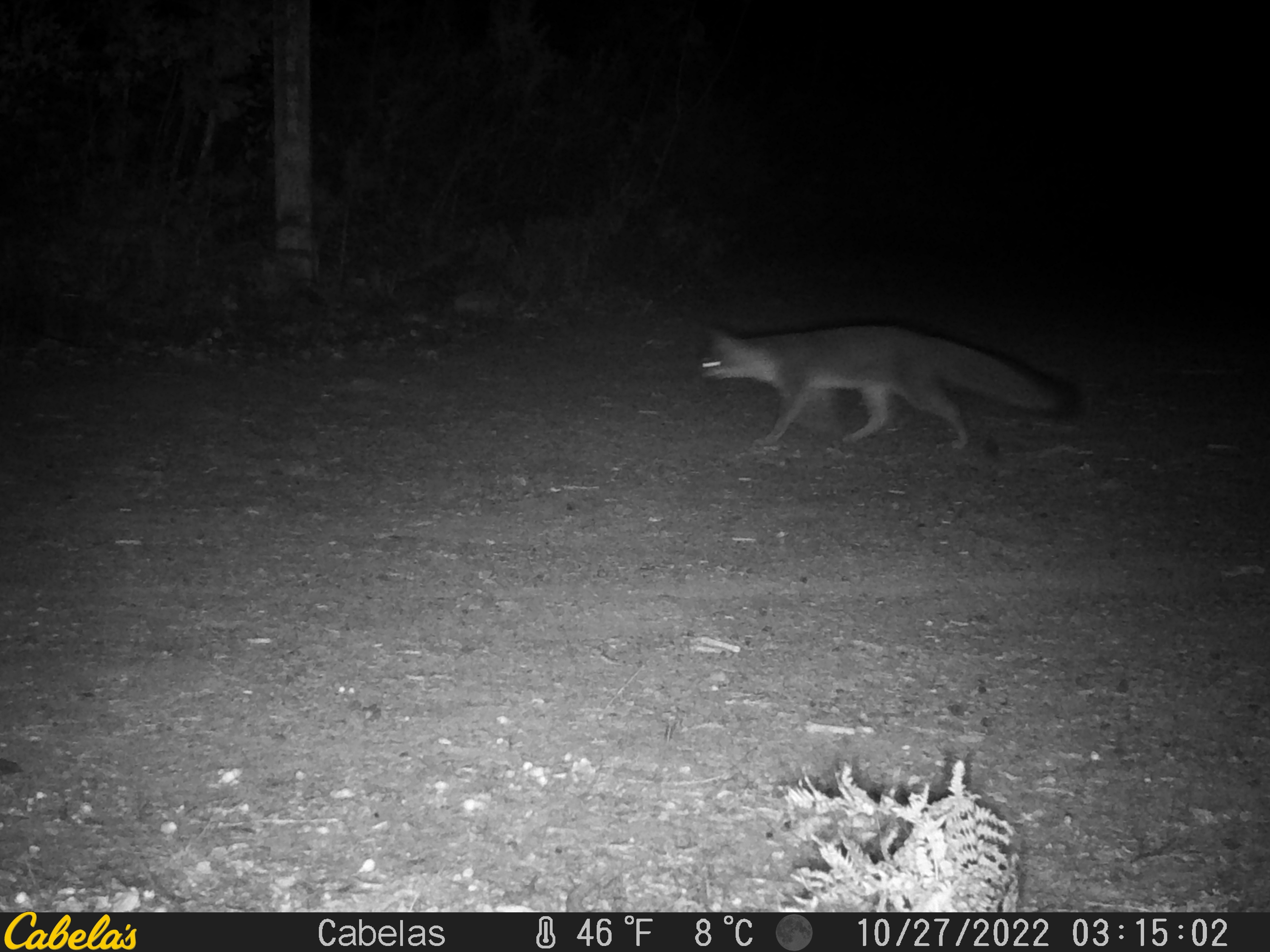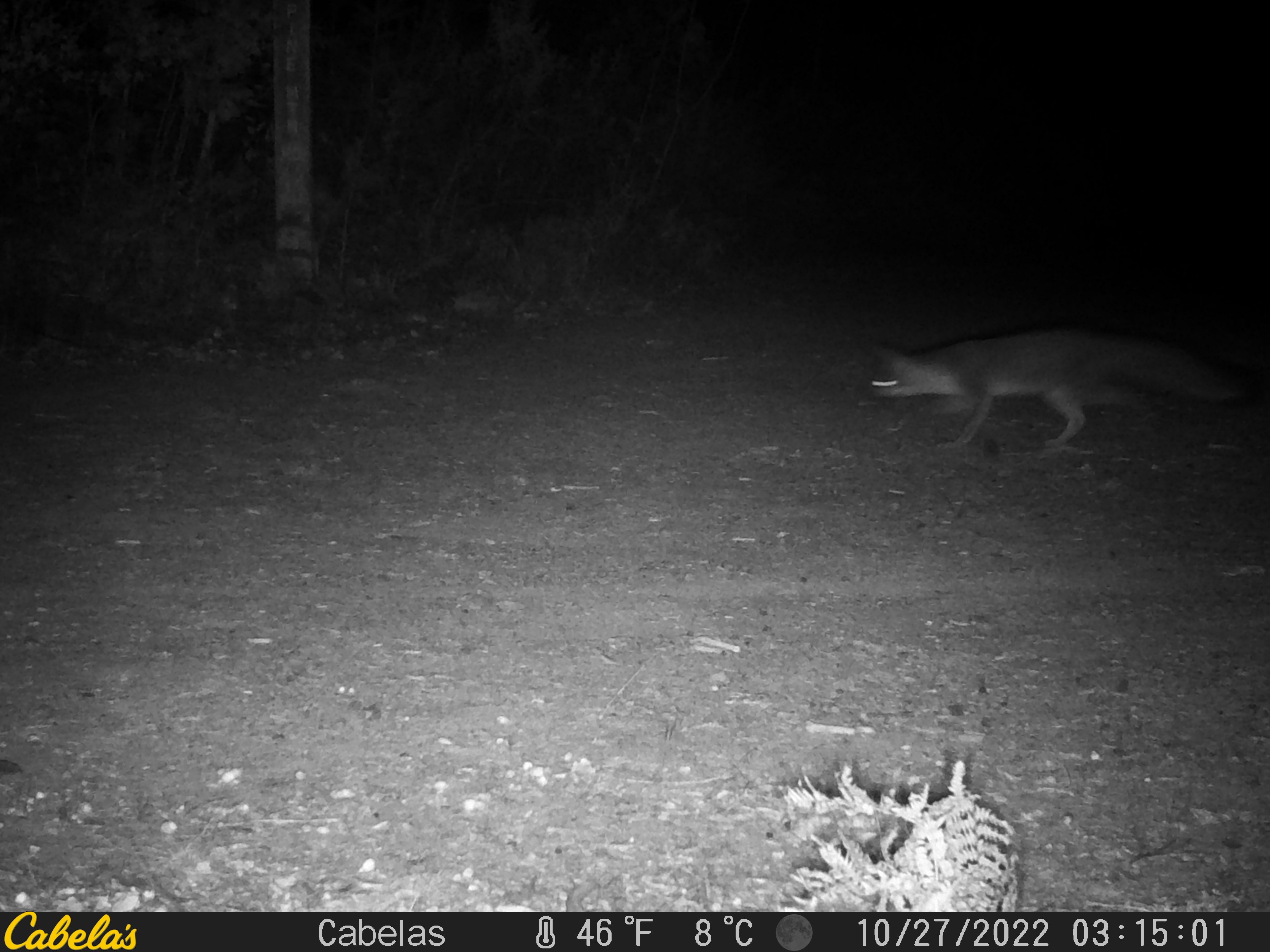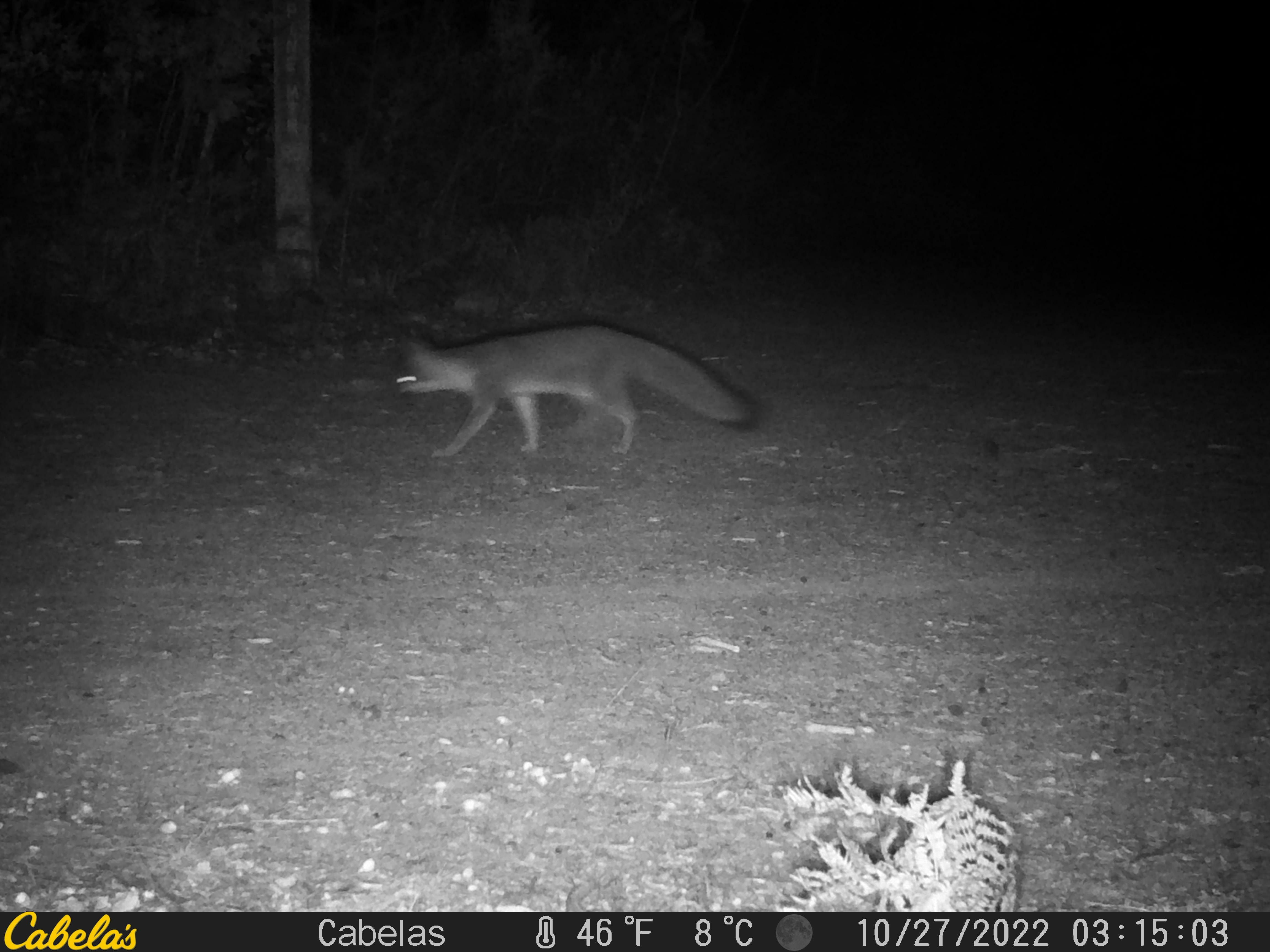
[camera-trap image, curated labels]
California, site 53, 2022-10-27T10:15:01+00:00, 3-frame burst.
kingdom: Animalia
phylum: Chordata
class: Mammalia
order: Carnivora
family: Canidae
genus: Urocyon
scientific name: Urocyon cinereoargenteus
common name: gray fox